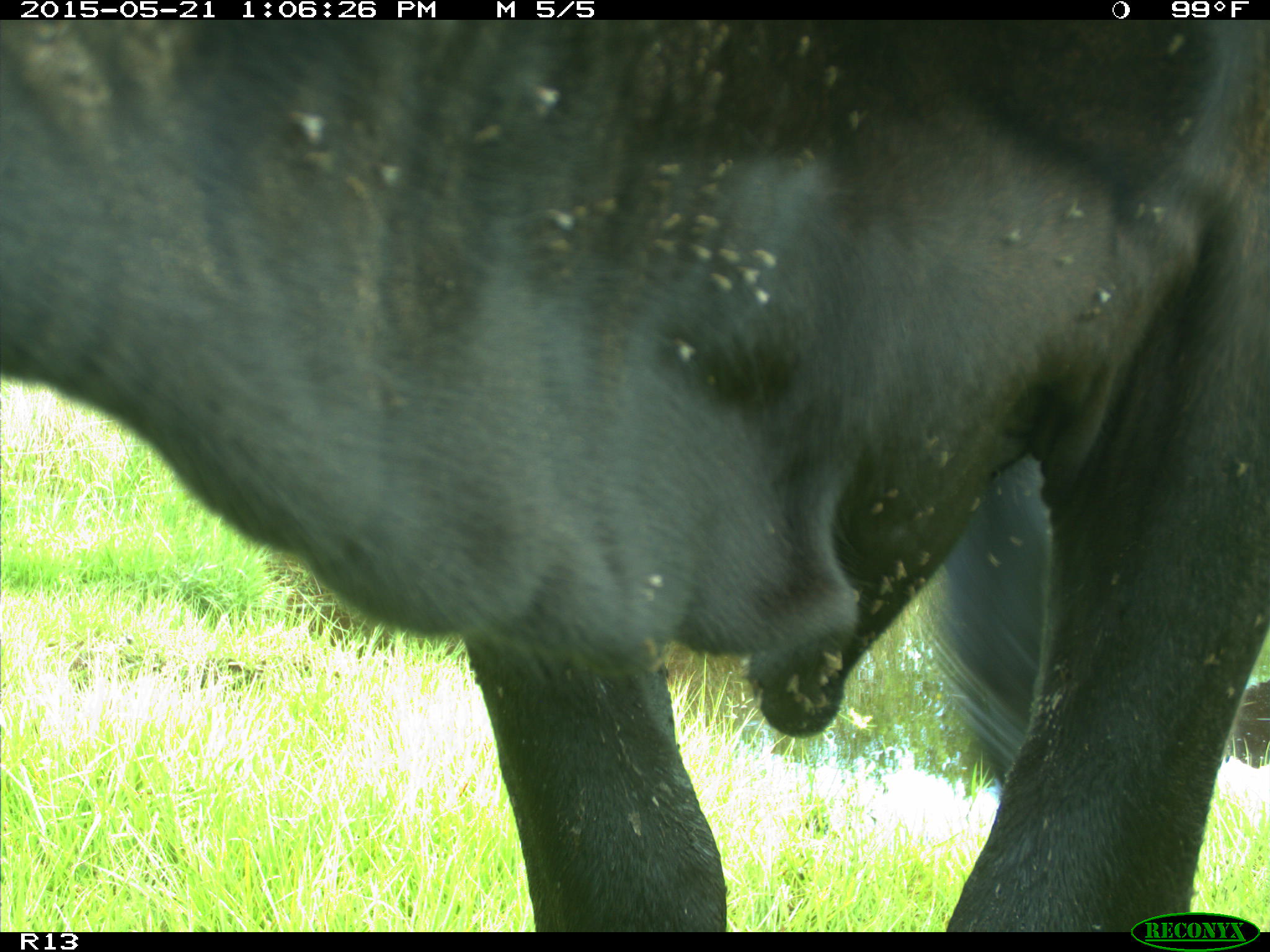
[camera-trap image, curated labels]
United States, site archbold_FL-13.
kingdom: Animalia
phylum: Chordata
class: Mammalia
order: Artiodactyla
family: Bovidae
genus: Bos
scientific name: Bos taurus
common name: domestic cow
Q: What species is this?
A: Bos taurus (domestic cow).